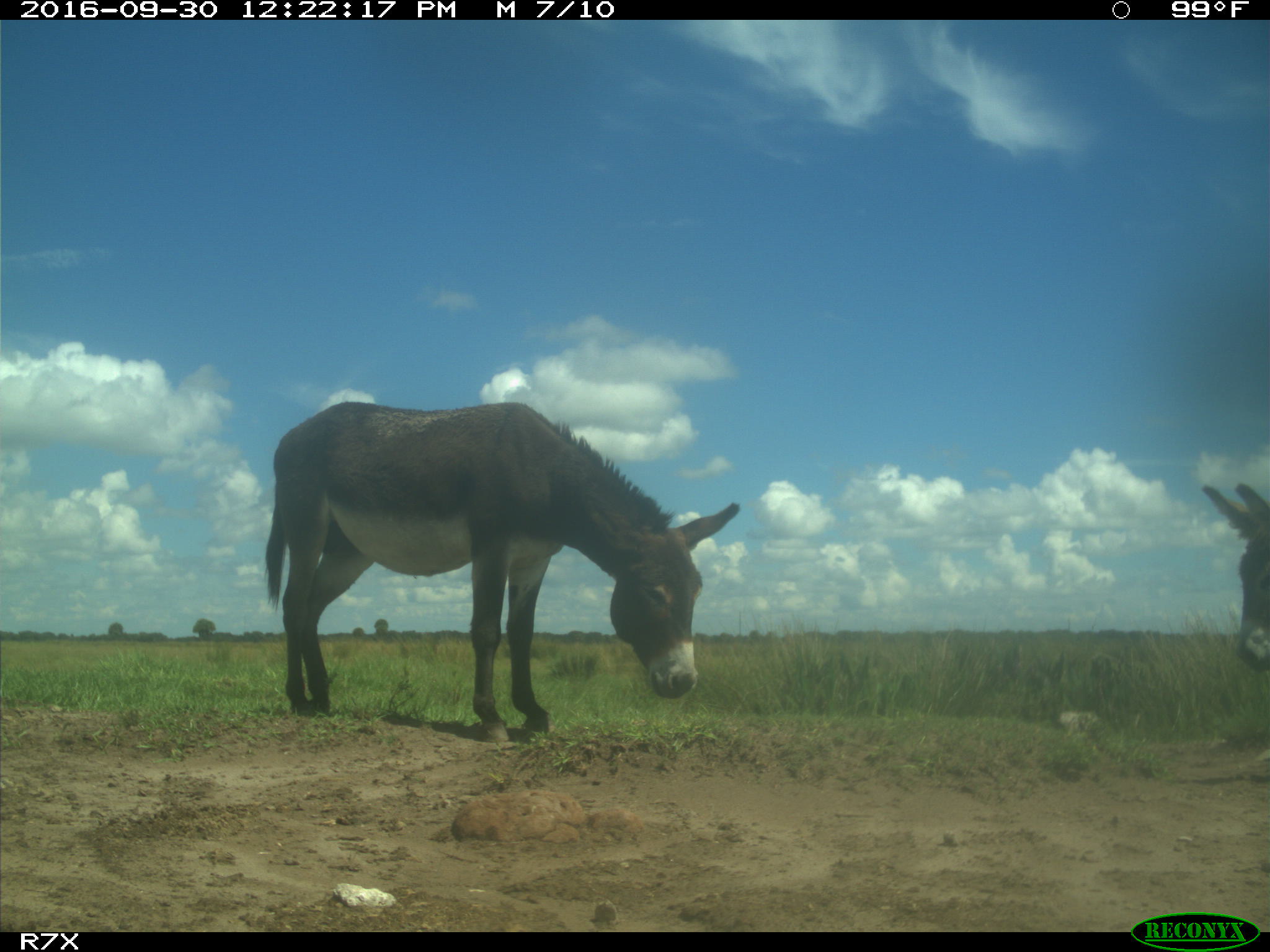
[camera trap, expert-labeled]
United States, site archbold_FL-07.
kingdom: Animalia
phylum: Chordata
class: Mammalia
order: Perissodactyla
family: Equidae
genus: Equus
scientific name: Equus africanus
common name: african wild ass